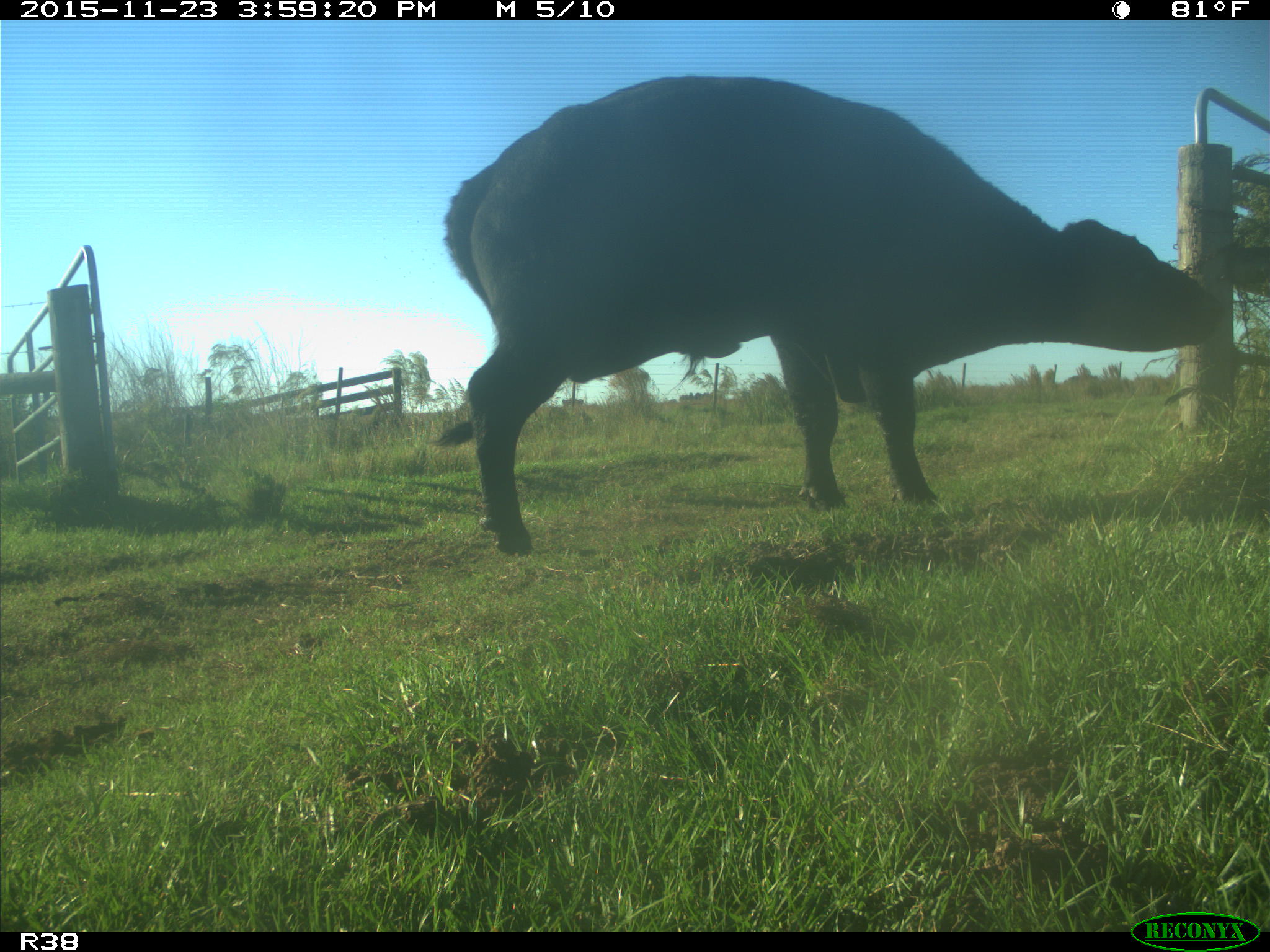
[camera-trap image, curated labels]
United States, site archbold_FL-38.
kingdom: Animalia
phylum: Chordata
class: Mammalia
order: Artiodactyla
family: Bovidae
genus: Bos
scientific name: Bos taurus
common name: domestic cow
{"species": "Bos taurus (domestic cow)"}